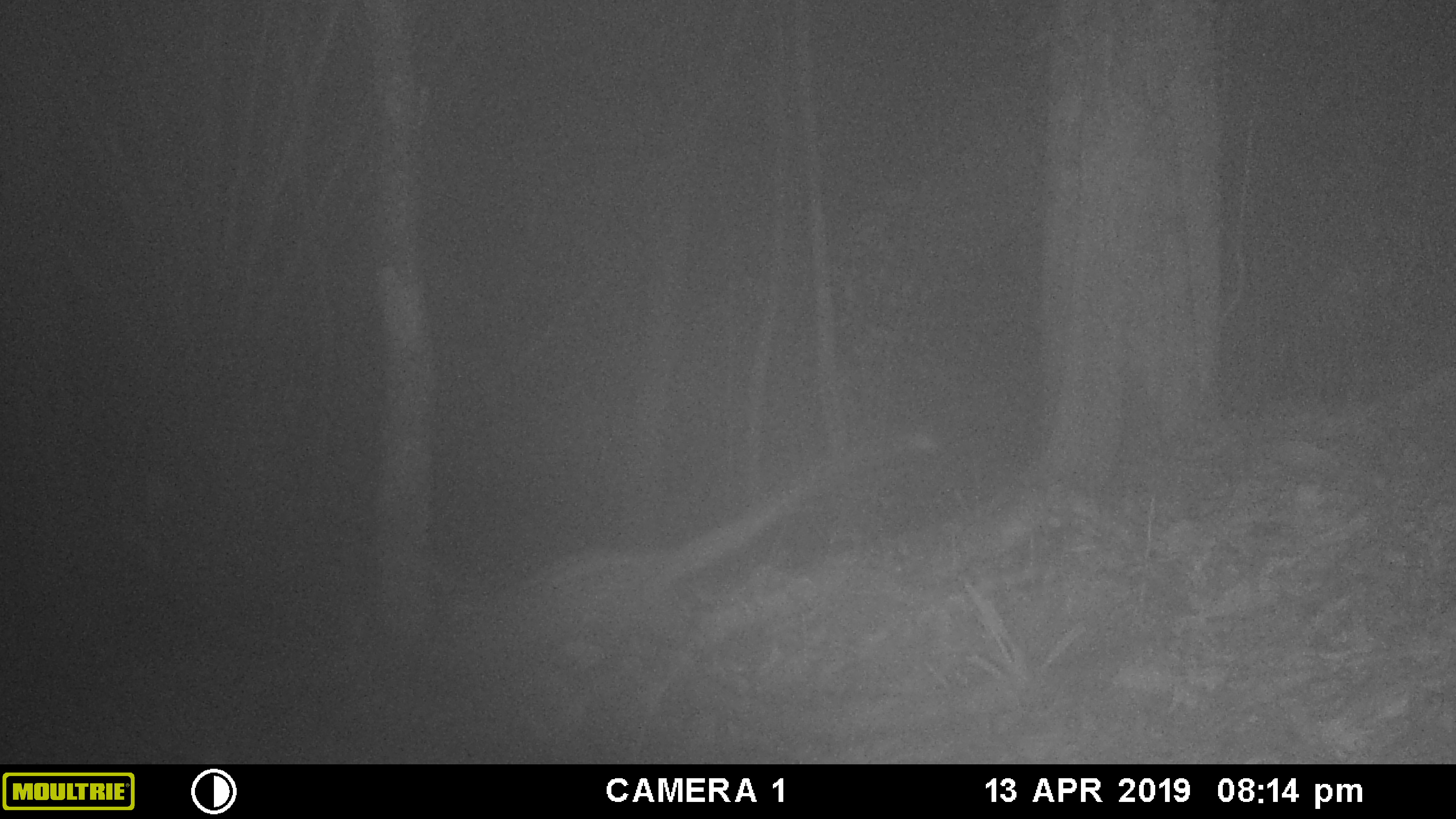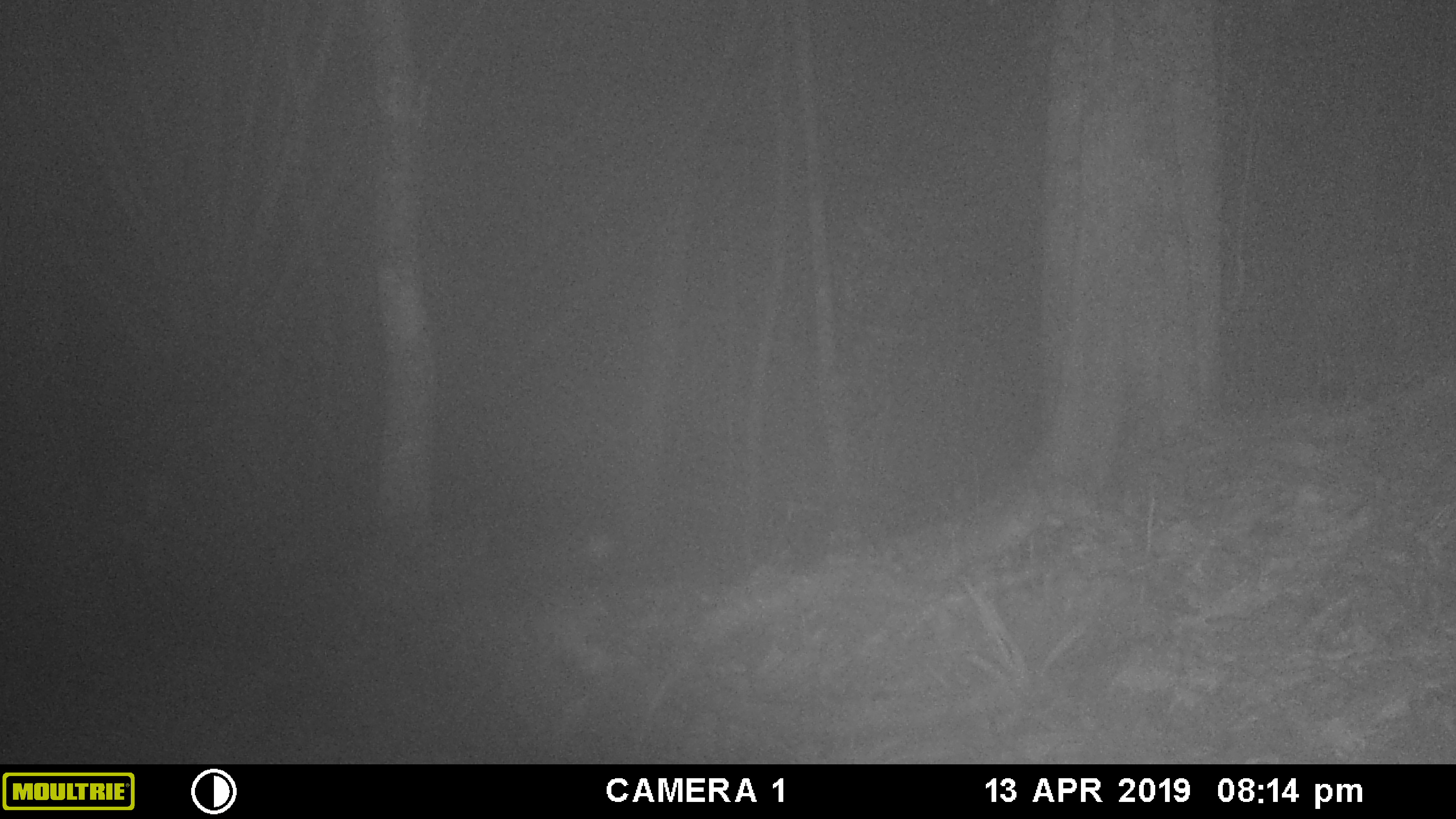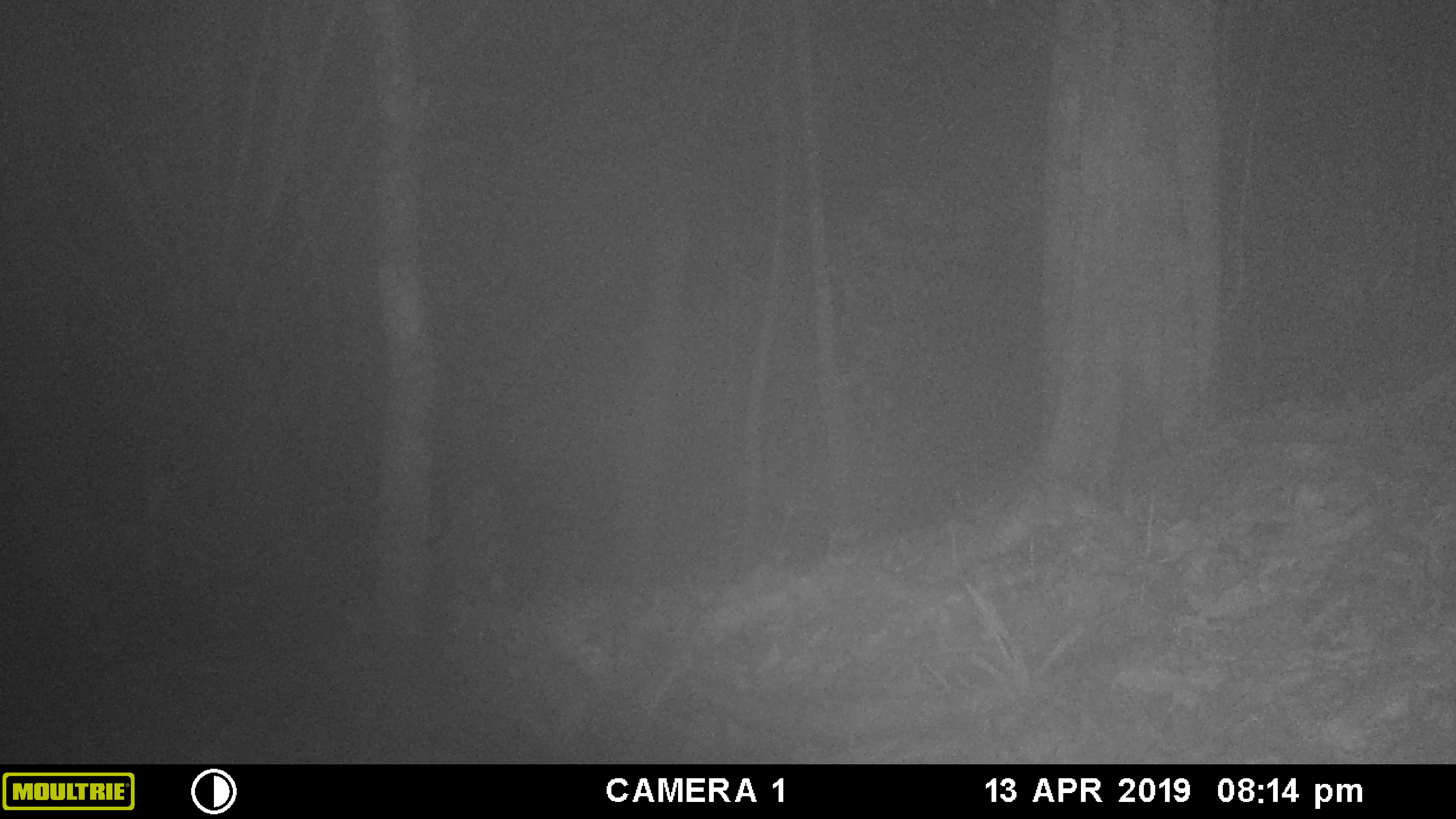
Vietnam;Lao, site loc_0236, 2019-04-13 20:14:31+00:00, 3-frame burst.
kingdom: Animalia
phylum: Chordata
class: Mammalia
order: Carnivora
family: Viverridae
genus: Paradoxurus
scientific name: Paradoxurus hermaphroditus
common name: common palm civet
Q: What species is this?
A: Common palm civet (Paradoxurus hermaphroditus).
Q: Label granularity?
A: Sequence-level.